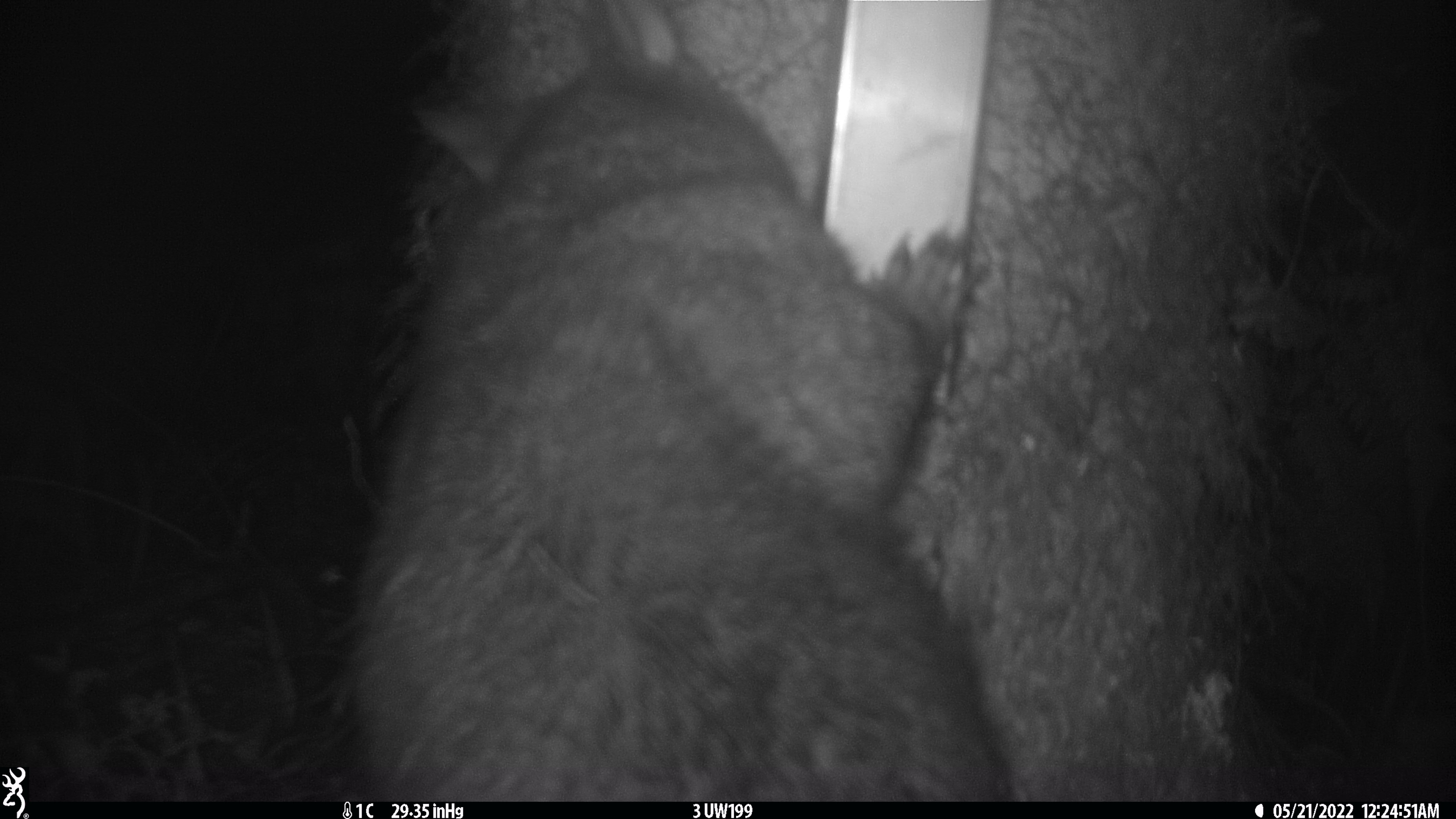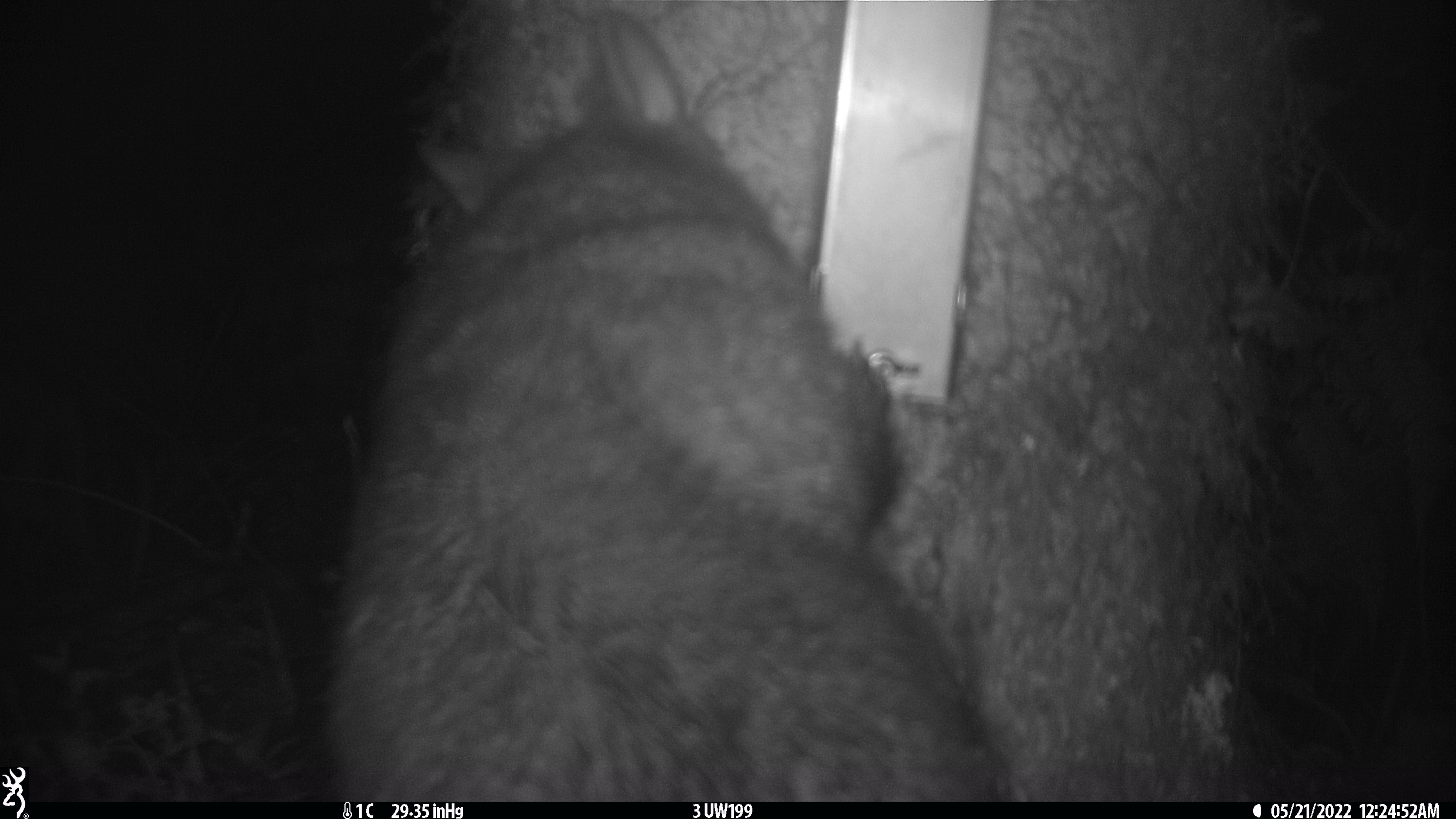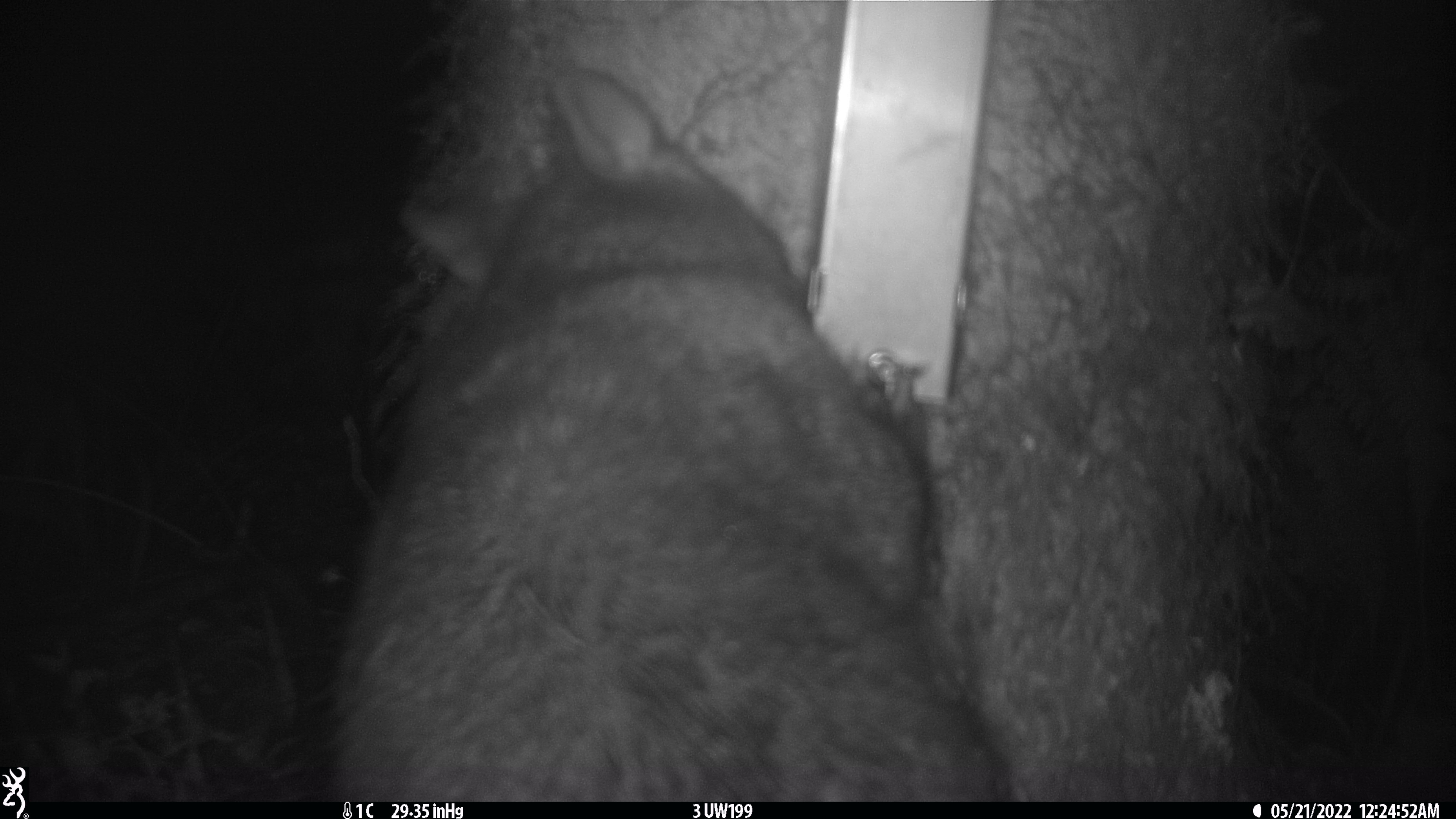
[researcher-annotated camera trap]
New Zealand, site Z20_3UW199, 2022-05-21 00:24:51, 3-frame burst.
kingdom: Animalia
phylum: Chordata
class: Mammalia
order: Diprotodontia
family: Phalangeridae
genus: Trichosurus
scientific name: Trichosurus vulpecula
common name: common brushtail possum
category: possum